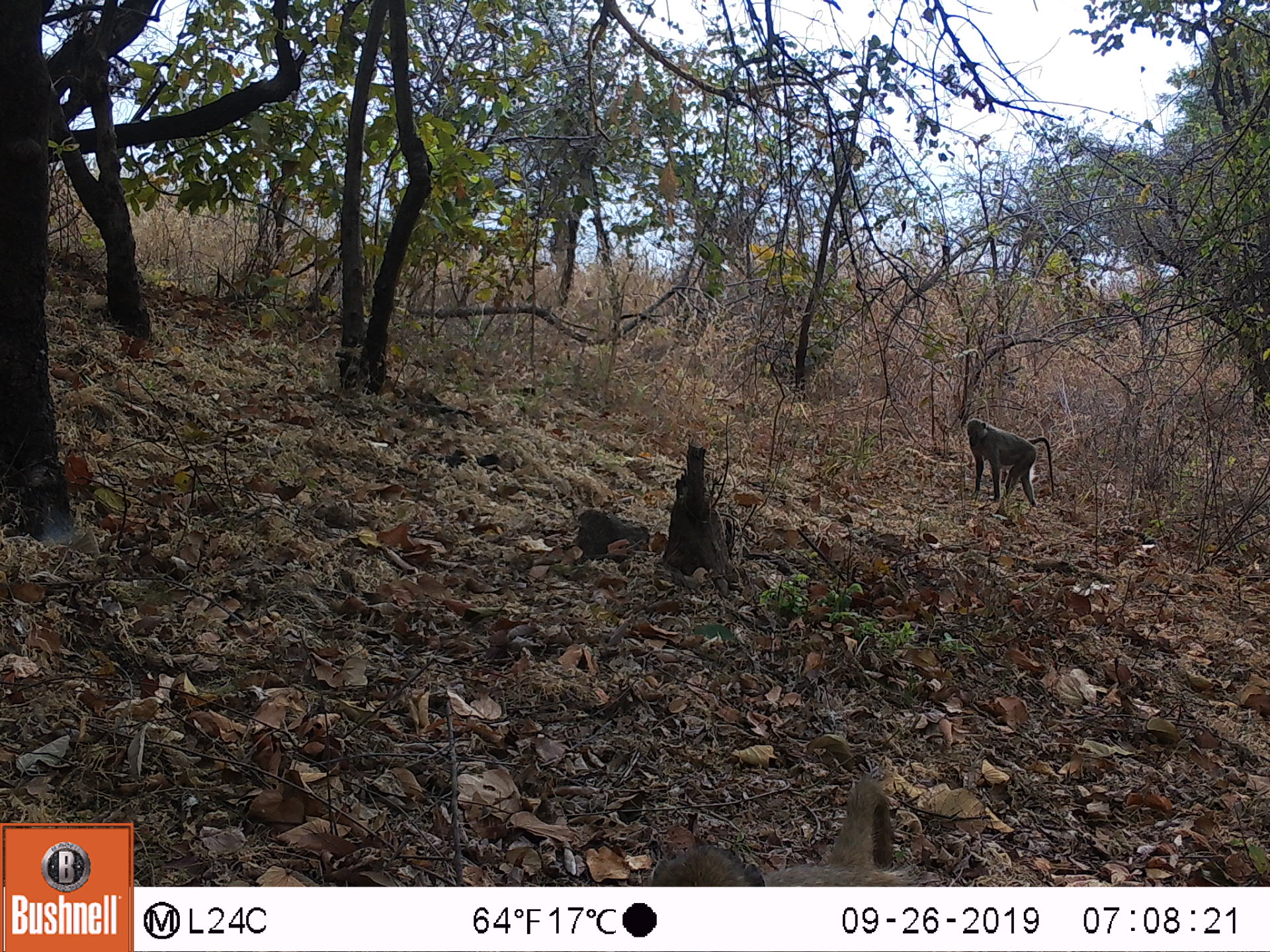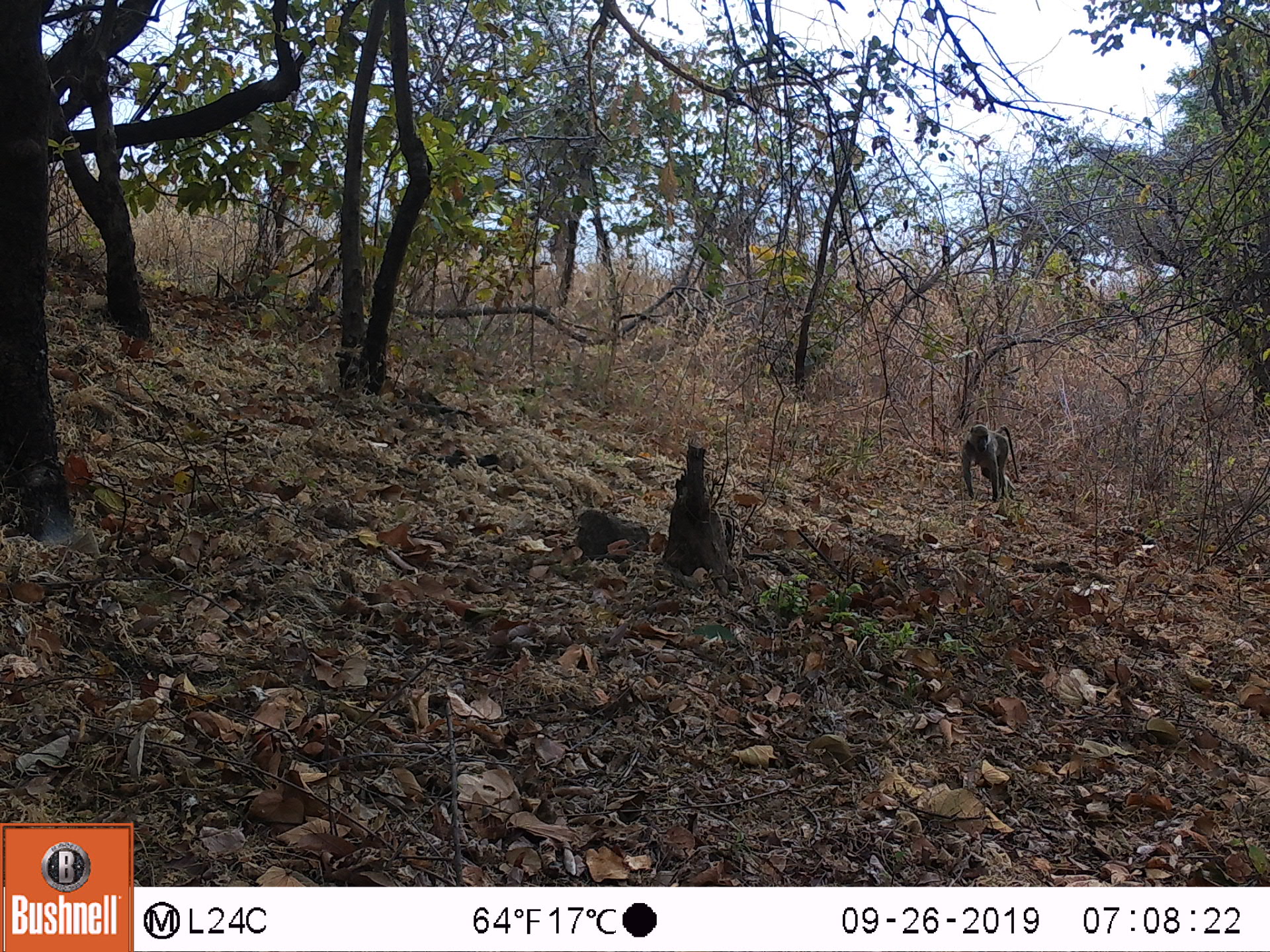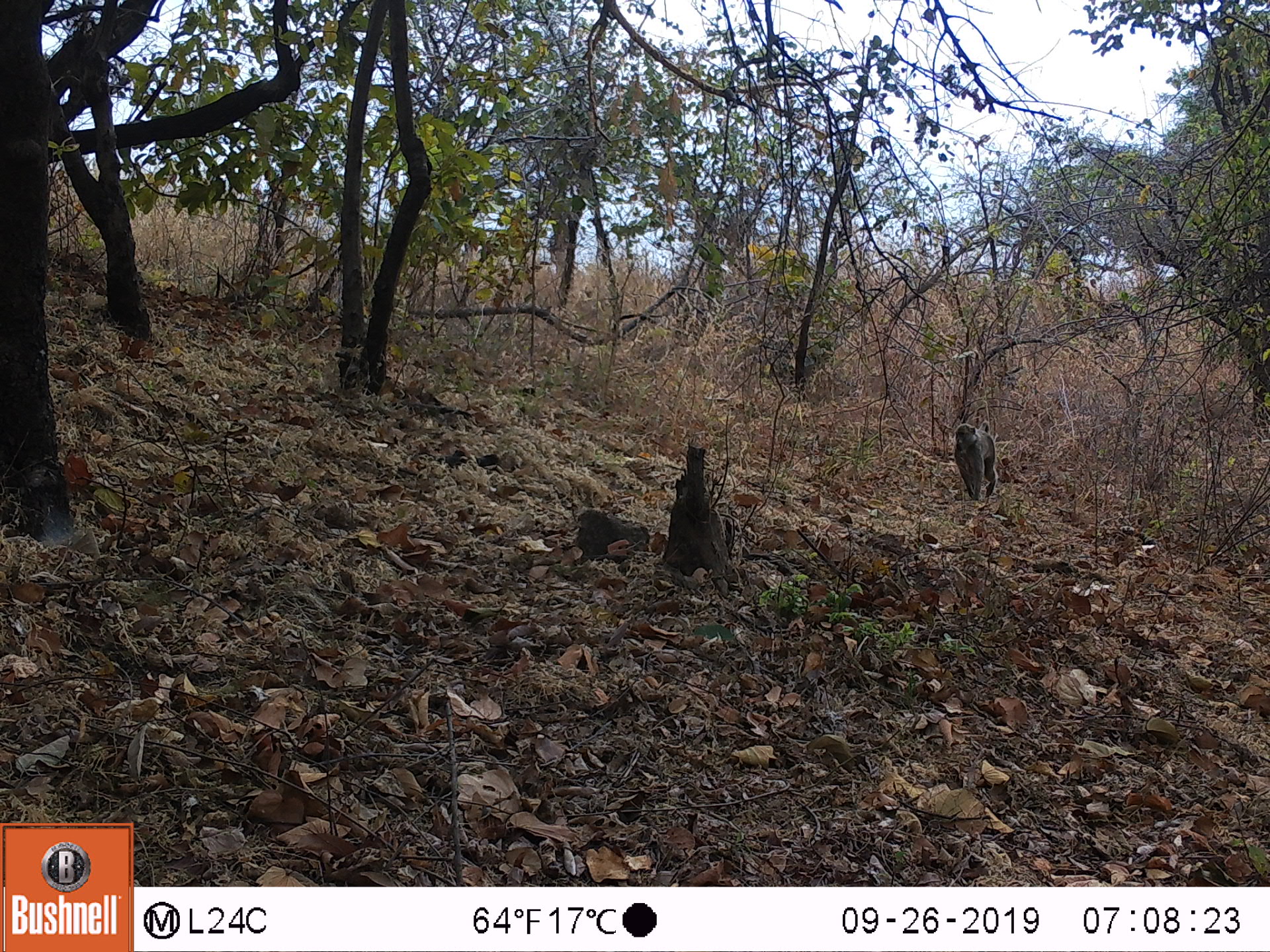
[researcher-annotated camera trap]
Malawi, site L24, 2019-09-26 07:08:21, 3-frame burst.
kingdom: Animalia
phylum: Chordata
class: Mammalia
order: Primates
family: Cercopithecidae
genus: Papio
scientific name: Papio cynocephalus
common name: yellow baboon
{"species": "yellow baboon (Papio cynocephalus)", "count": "1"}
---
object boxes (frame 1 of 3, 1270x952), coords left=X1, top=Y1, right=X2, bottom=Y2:
yellow baboon: left=959, top=410, right=1057, bottom=511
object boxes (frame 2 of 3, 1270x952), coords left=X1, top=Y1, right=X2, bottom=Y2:
yellow baboon: left=954, top=417, right=1018, bottom=508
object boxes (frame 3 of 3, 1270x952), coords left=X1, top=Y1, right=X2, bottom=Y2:
yellow baboon: left=946, top=419, right=1002, bottom=507